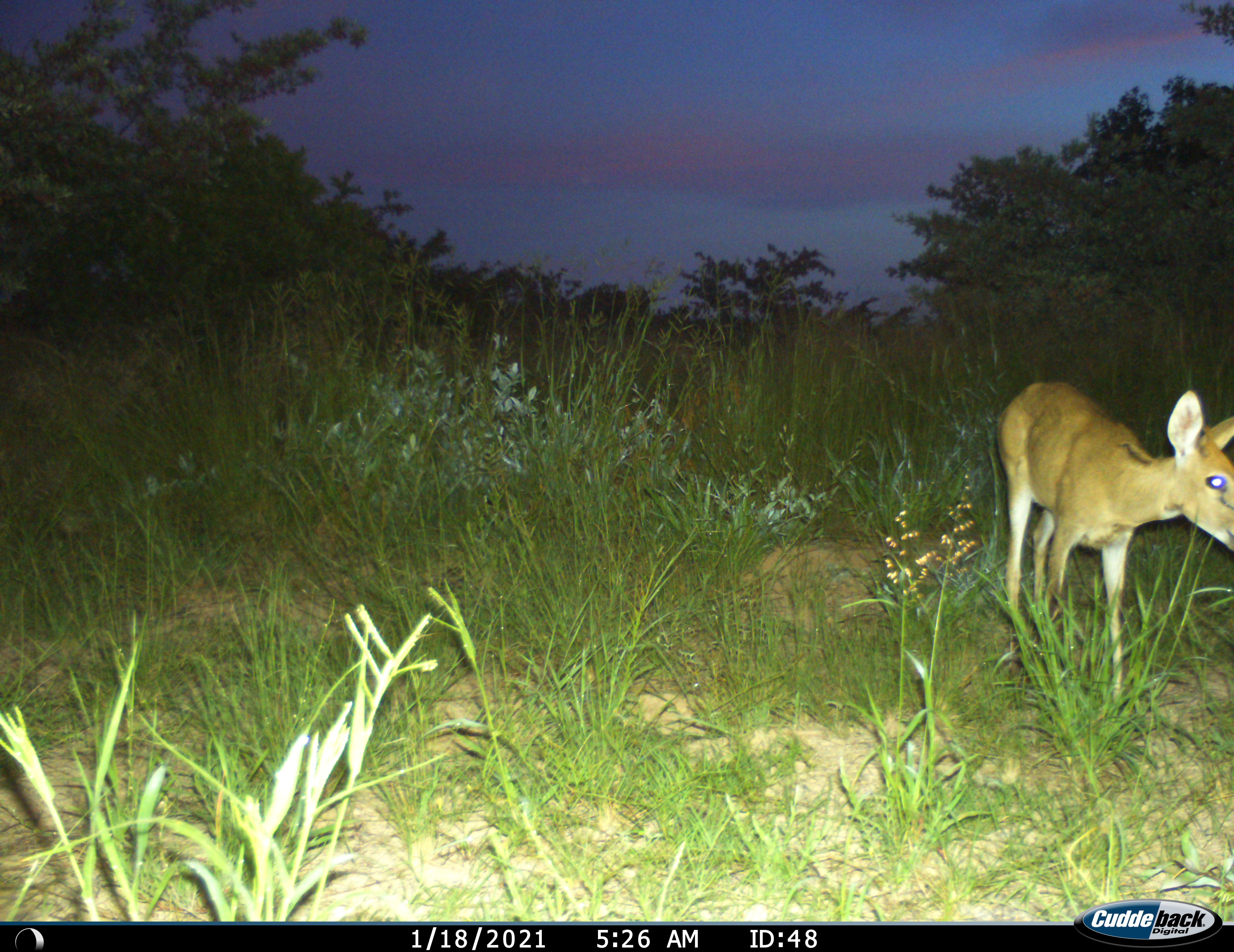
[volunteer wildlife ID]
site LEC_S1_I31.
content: unidentified animal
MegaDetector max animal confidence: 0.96